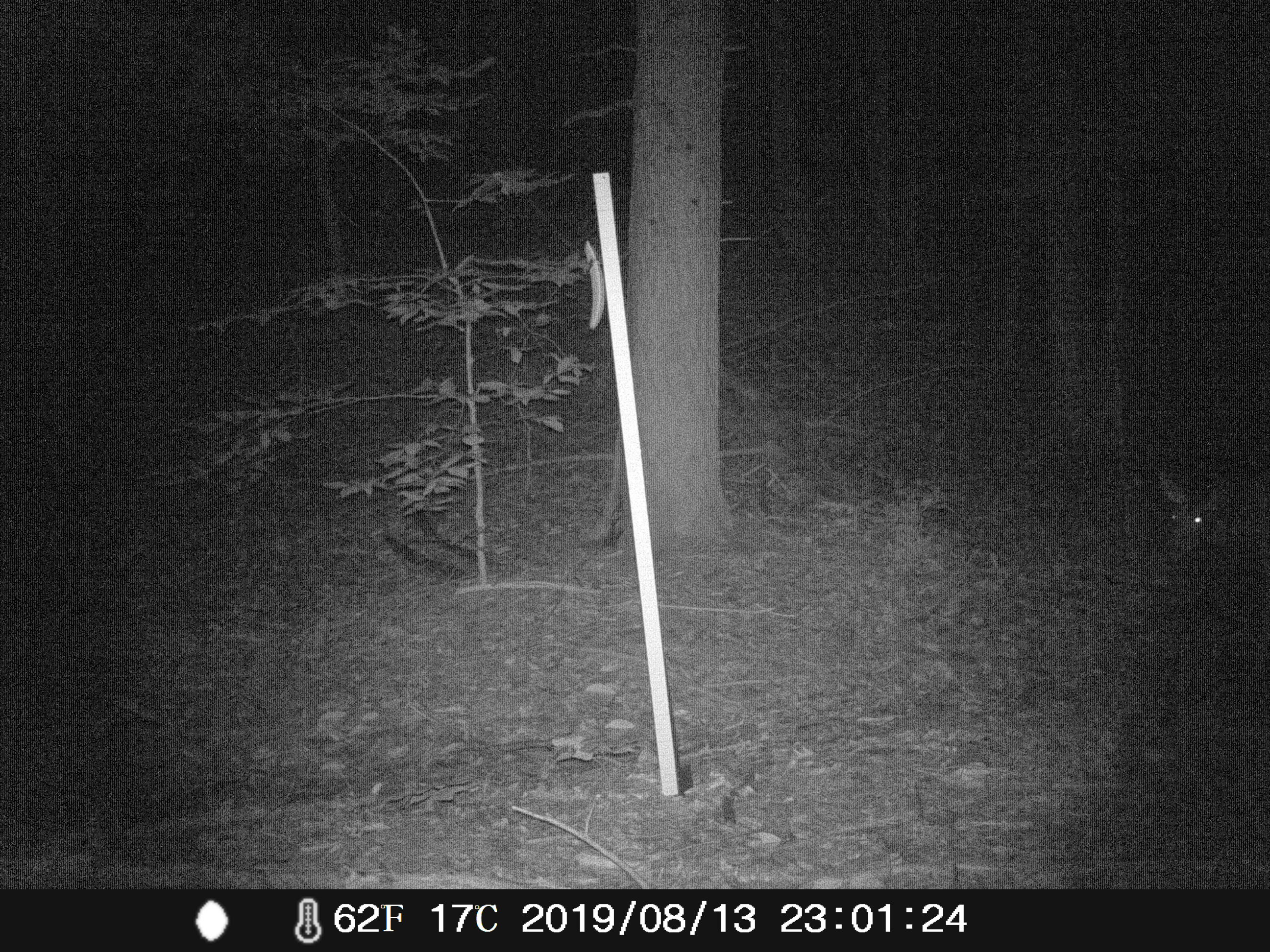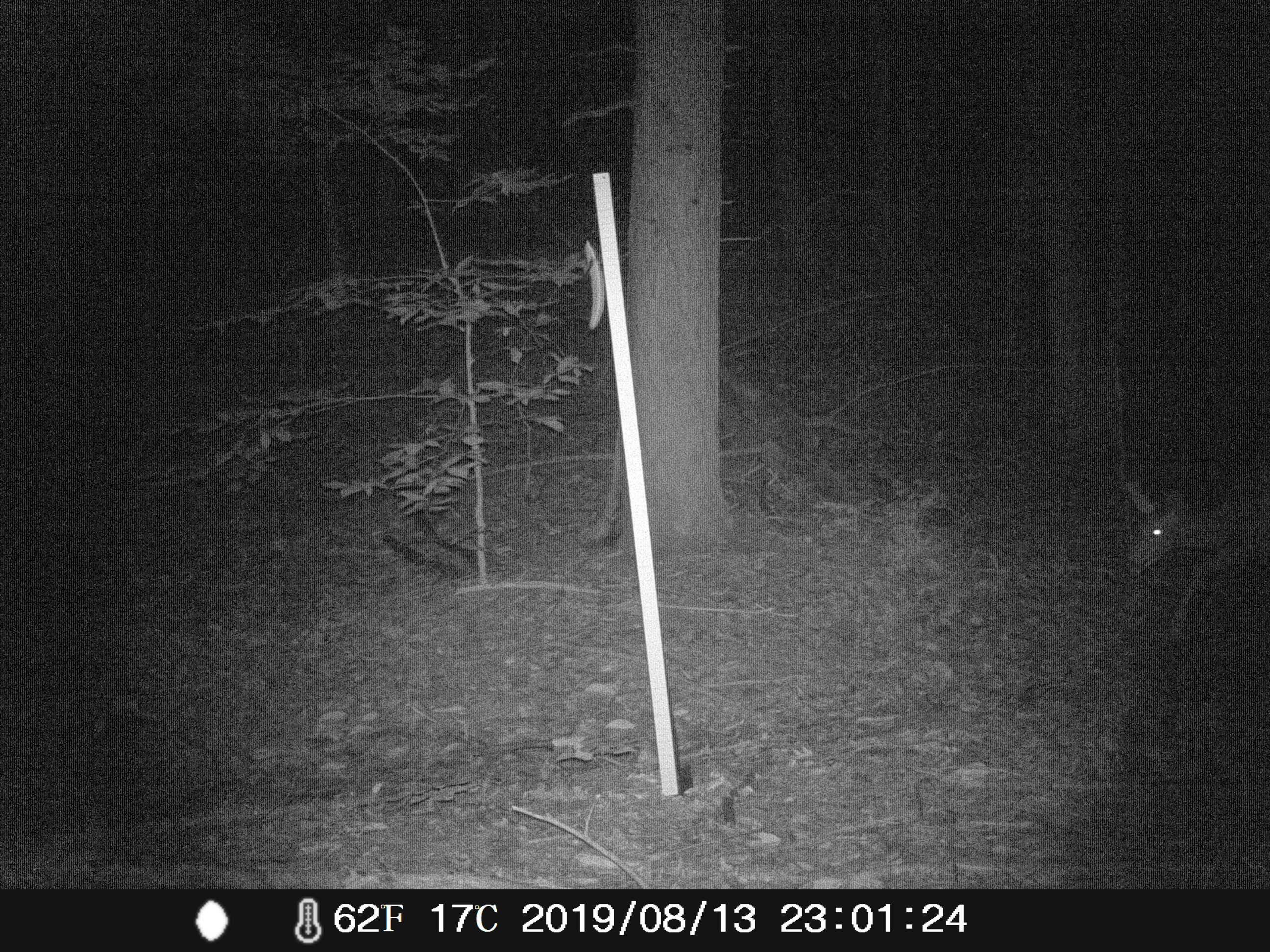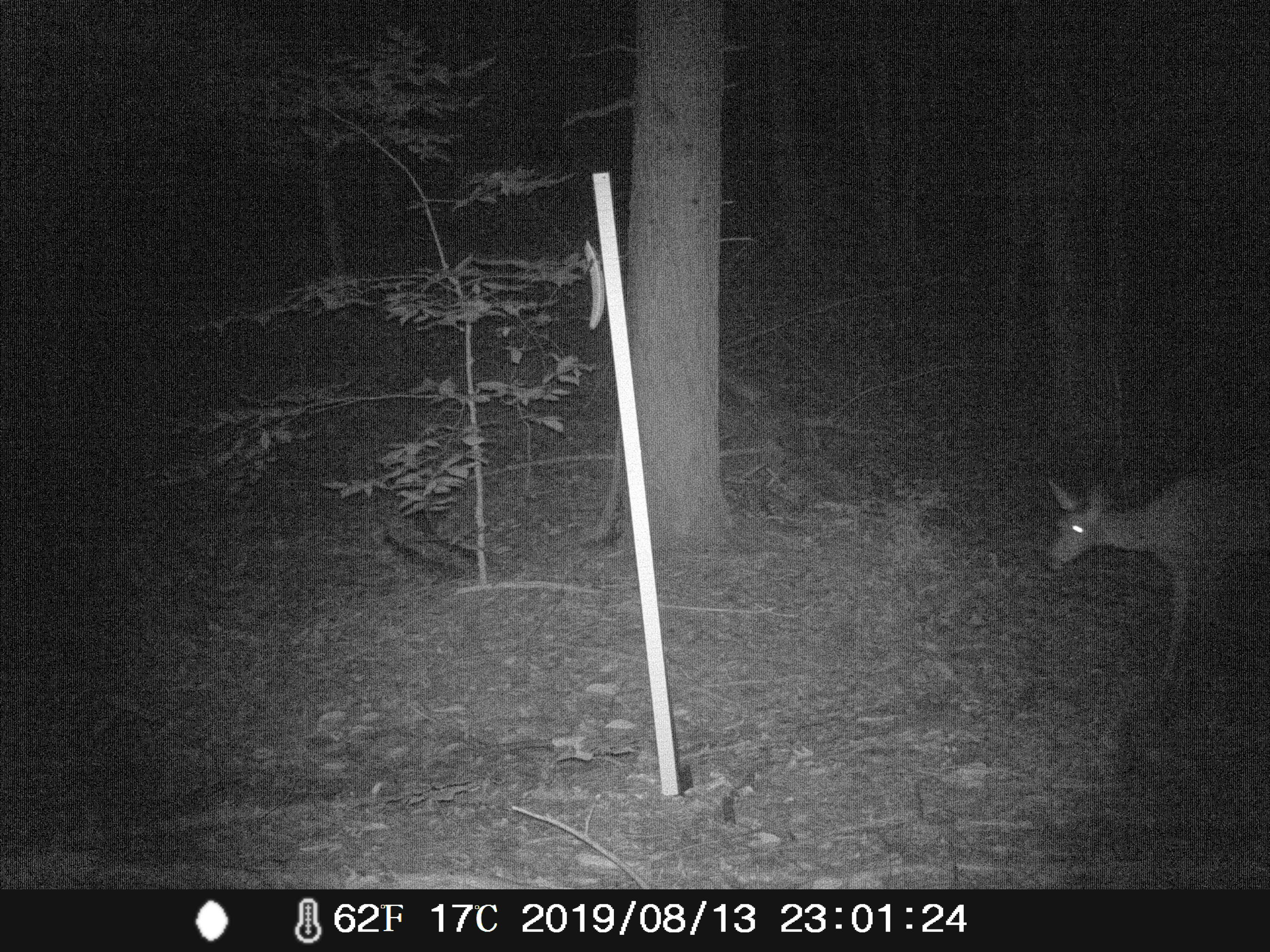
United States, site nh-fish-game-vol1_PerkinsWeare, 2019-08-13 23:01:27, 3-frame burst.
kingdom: Animalia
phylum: Chordata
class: Mammalia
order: Artiodactyla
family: Cervidae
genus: Odocoileus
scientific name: Odocoileus virginianus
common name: white-tailed deer